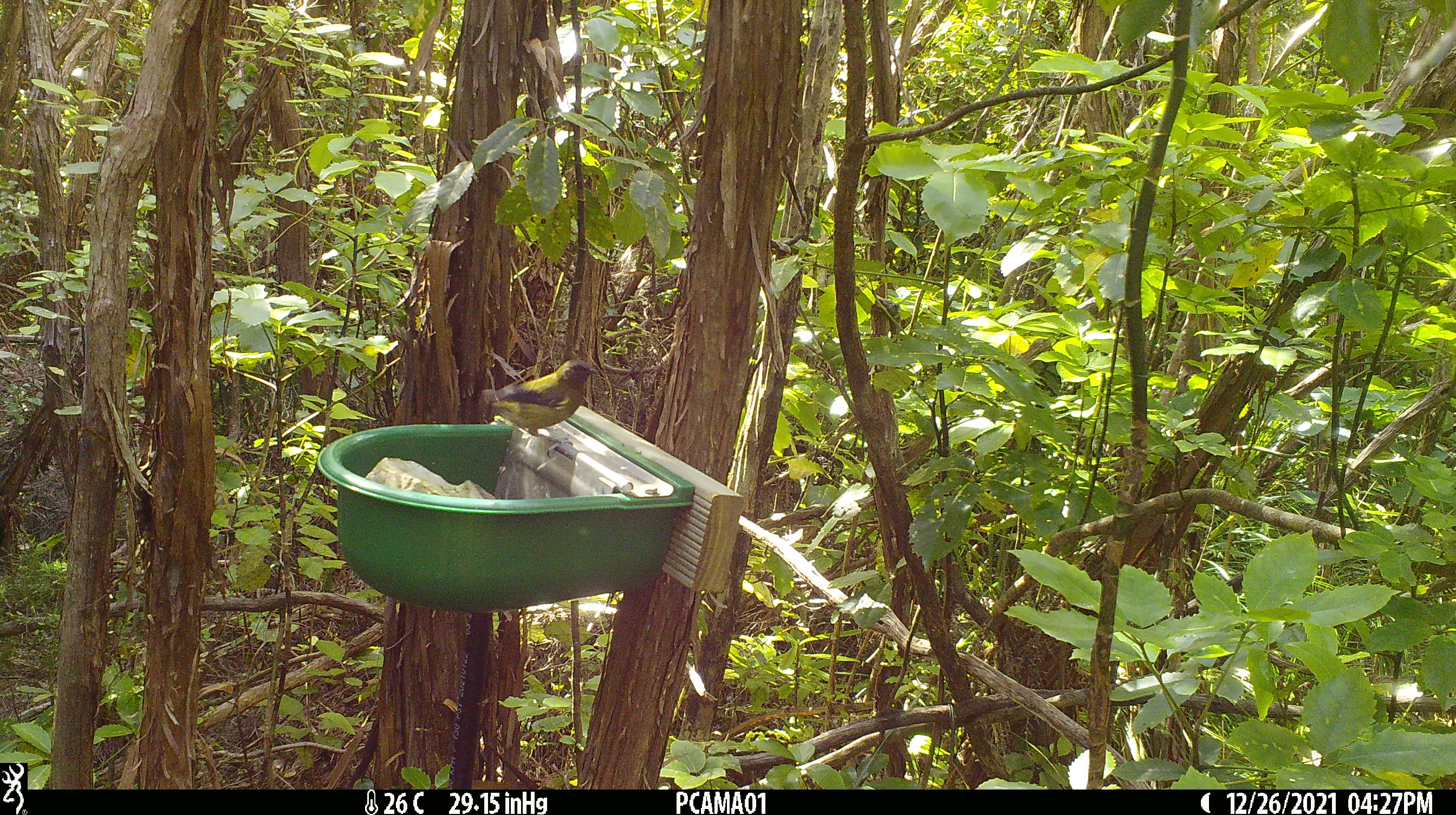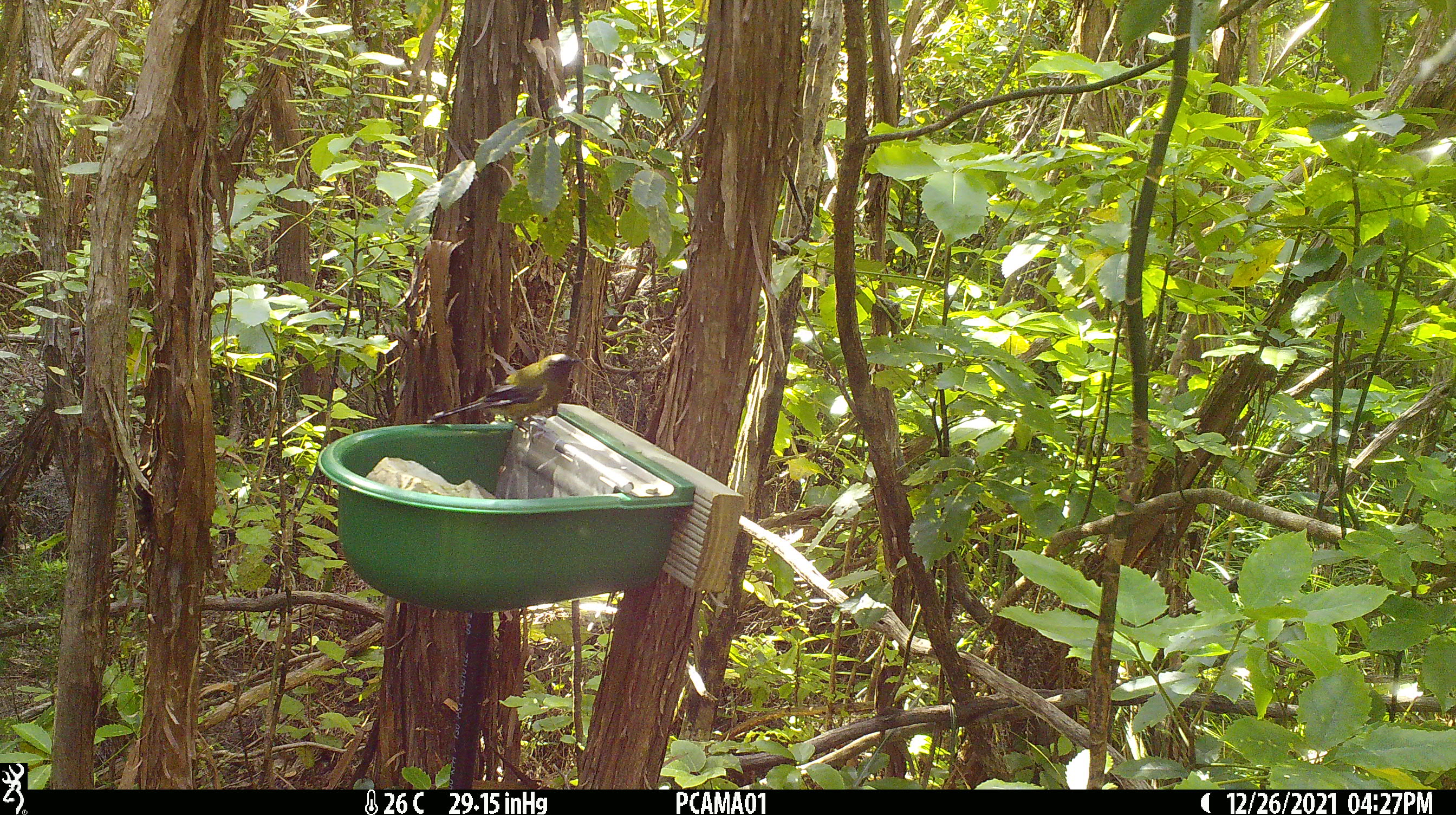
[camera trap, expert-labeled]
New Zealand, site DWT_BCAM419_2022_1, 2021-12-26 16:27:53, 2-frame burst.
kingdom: Animalia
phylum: Chordata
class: Aves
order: Passeriformes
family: Meliphagidae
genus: Anthornis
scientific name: Anthornis melanura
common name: new zealand bellbird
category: bellbird